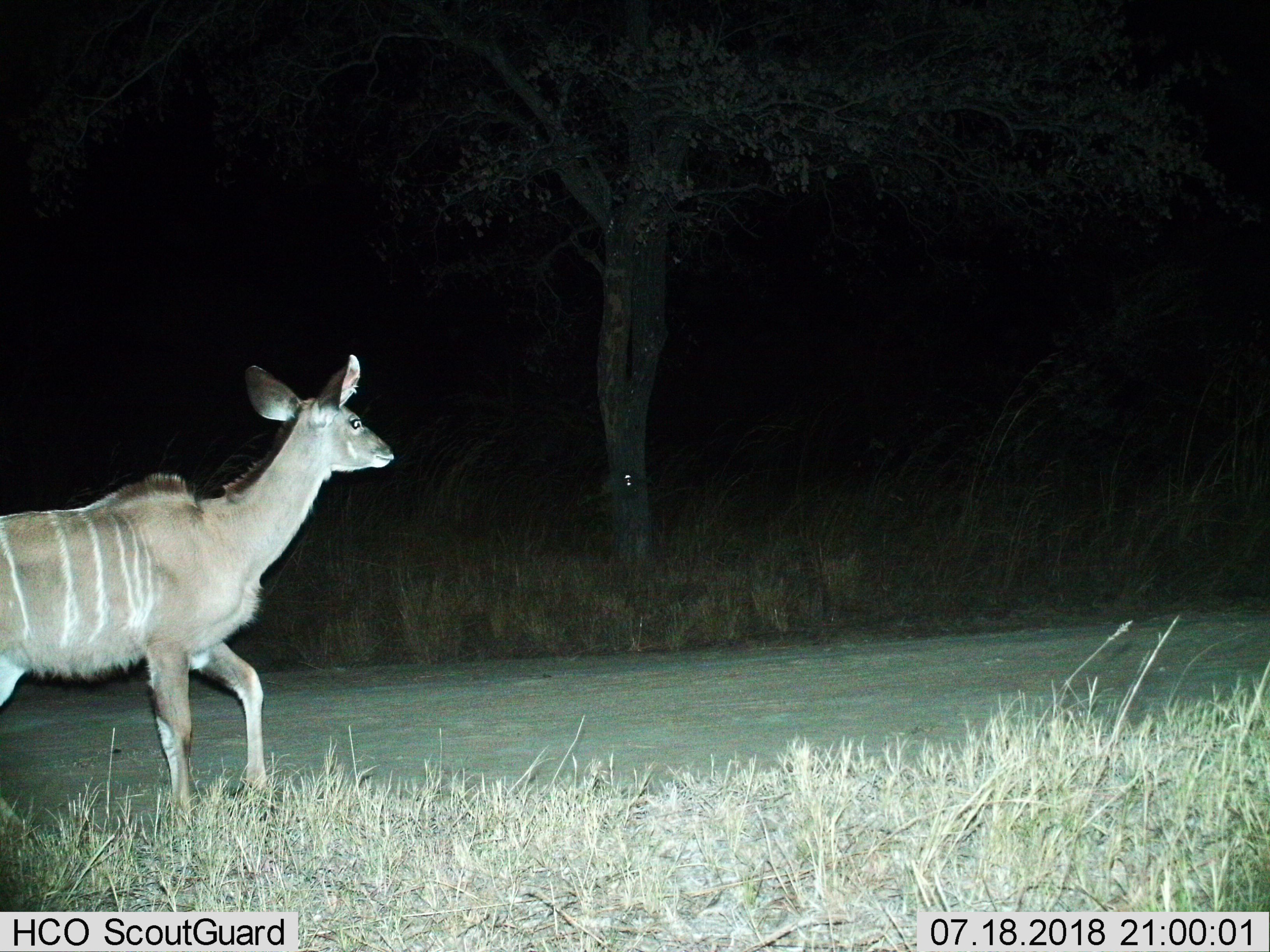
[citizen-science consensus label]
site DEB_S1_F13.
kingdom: Animalia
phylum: Chordata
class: Mammalia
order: Artiodactyla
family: Bovidae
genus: Tragelaphus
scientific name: Tragelaphus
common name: kudu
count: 1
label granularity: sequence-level